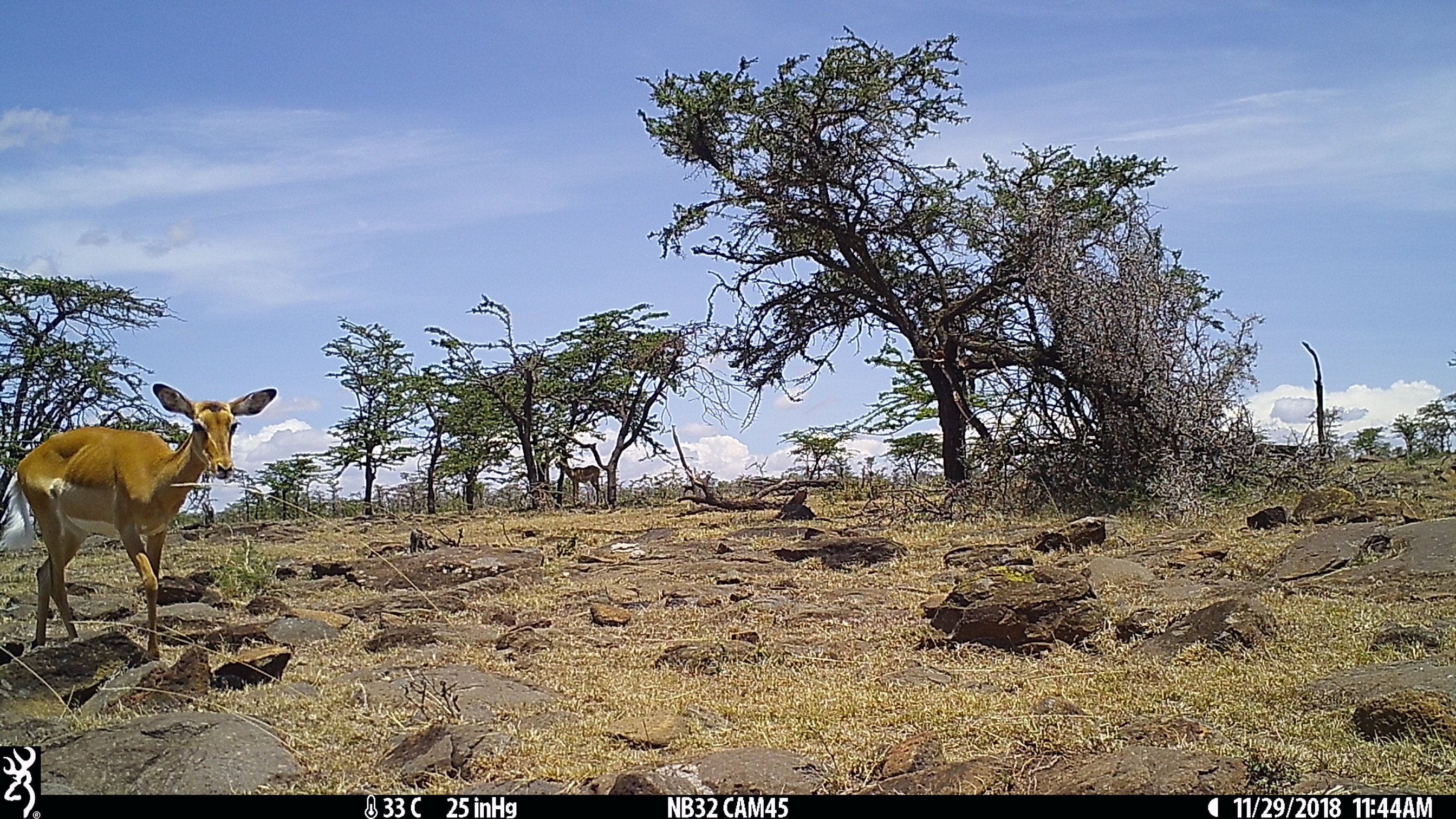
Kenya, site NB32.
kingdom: Animalia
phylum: Chordata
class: Mammalia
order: Artiodactyla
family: Bovidae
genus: Aepyceros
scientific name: Aepyceros melampus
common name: impala